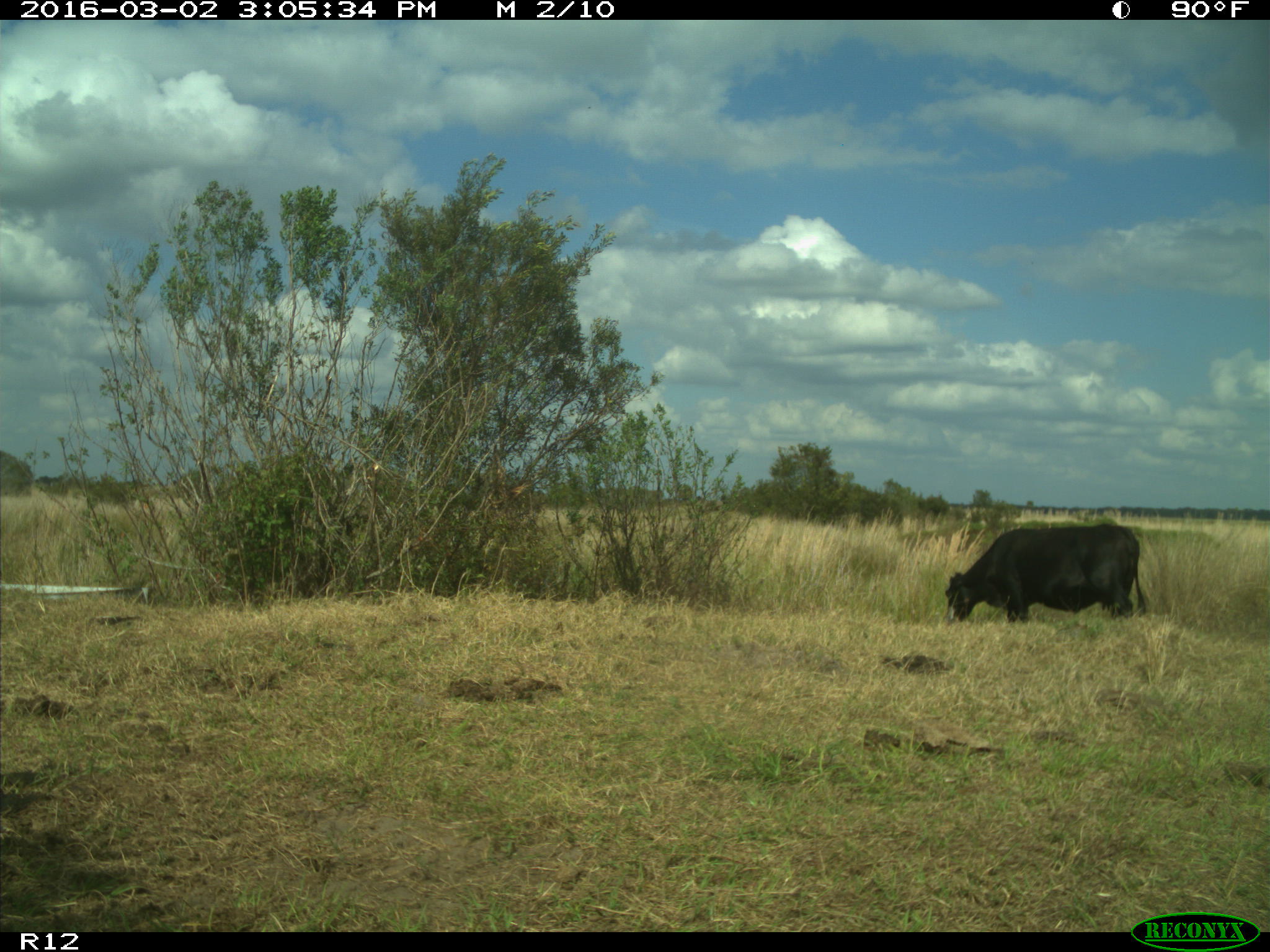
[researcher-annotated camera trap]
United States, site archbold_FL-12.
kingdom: Animalia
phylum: Chordata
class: Mammalia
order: Artiodactyla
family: Bovidae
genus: Bos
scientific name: Bos taurus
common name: domestic cow